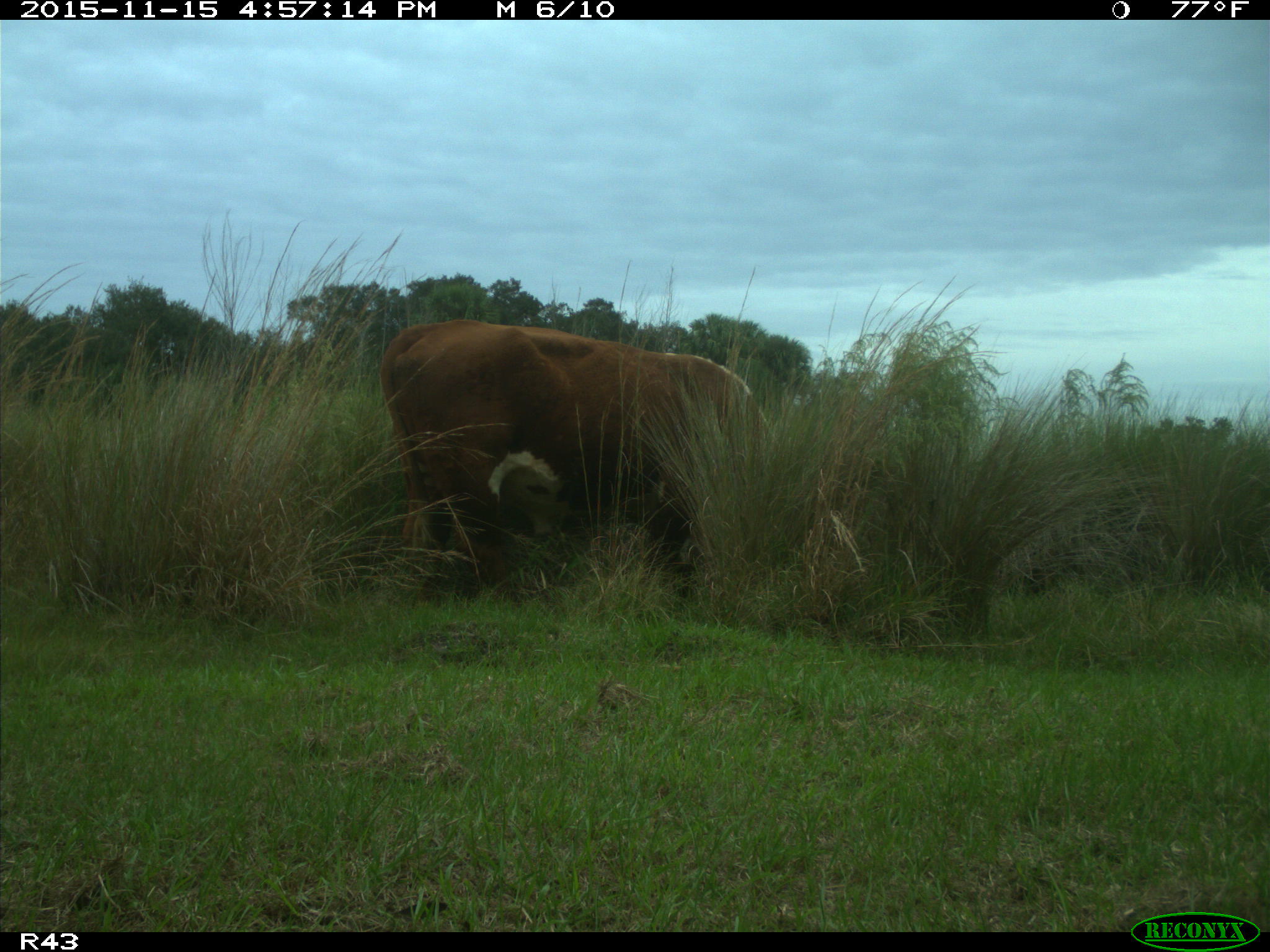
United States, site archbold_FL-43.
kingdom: Animalia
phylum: Chordata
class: Mammalia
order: Artiodactyla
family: Bovidae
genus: Bos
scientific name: Bos taurus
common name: domestic cow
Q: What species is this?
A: Bos taurus (domestic cow).